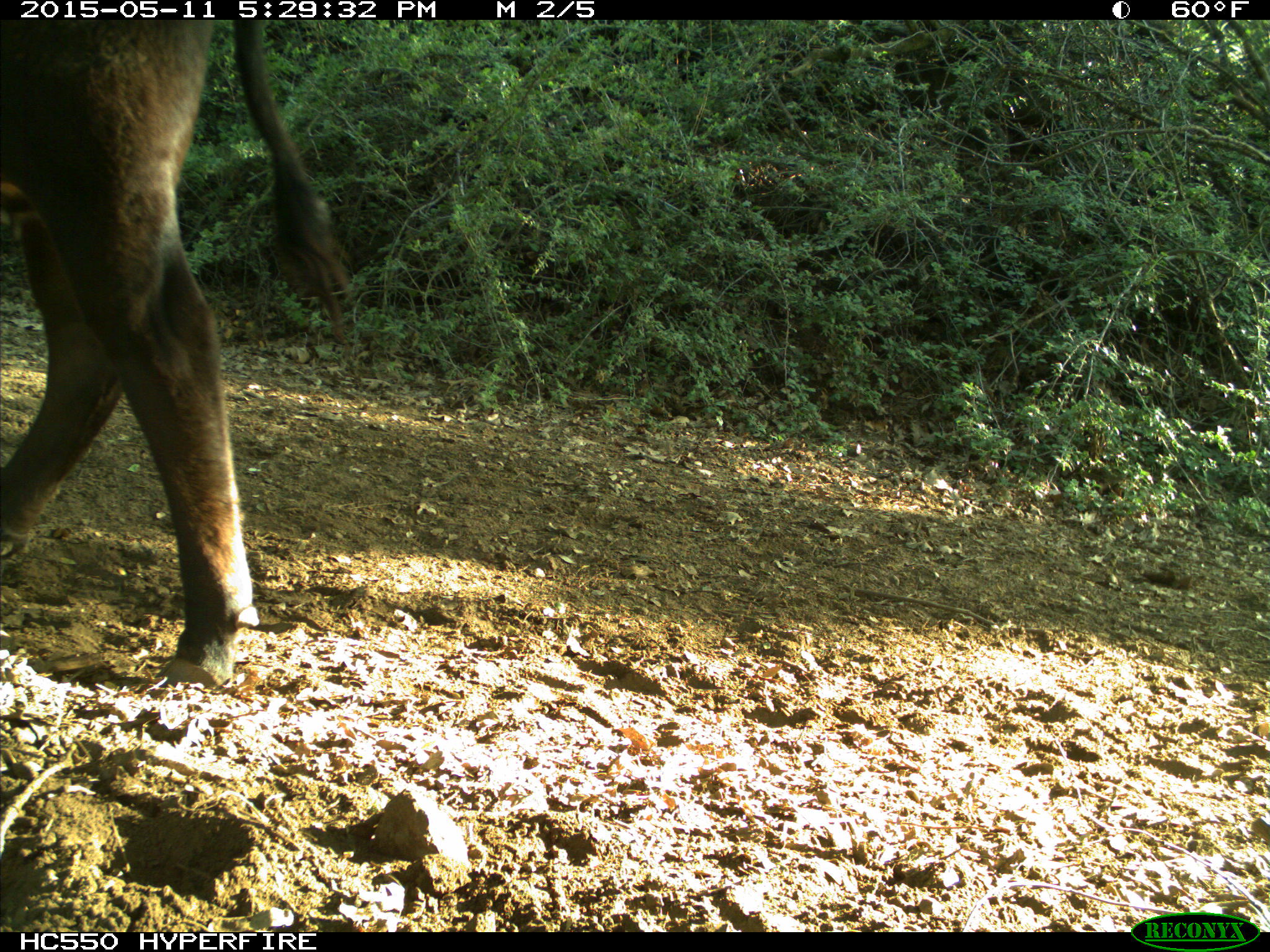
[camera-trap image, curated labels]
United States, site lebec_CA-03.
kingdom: Animalia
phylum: Chordata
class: Mammalia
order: Artiodactyla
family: Bovidae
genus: Bos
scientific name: Bos taurus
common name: domestic cow